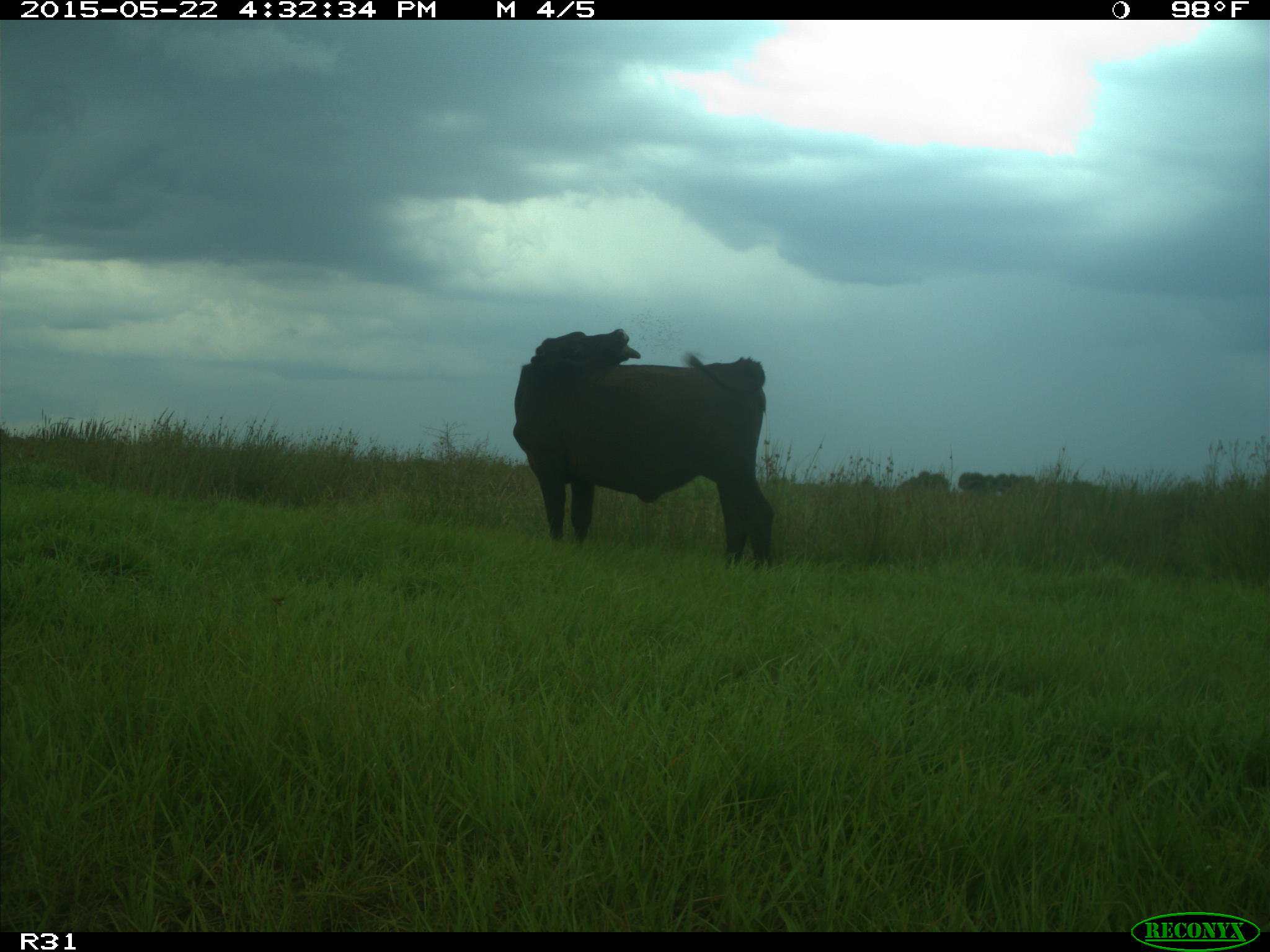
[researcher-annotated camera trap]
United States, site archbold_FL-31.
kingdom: Animalia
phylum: Chordata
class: Mammalia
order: Artiodactyla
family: Bovidae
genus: Bos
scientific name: Bos taurus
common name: domestic cow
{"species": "Bos taurus (domestic cow)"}